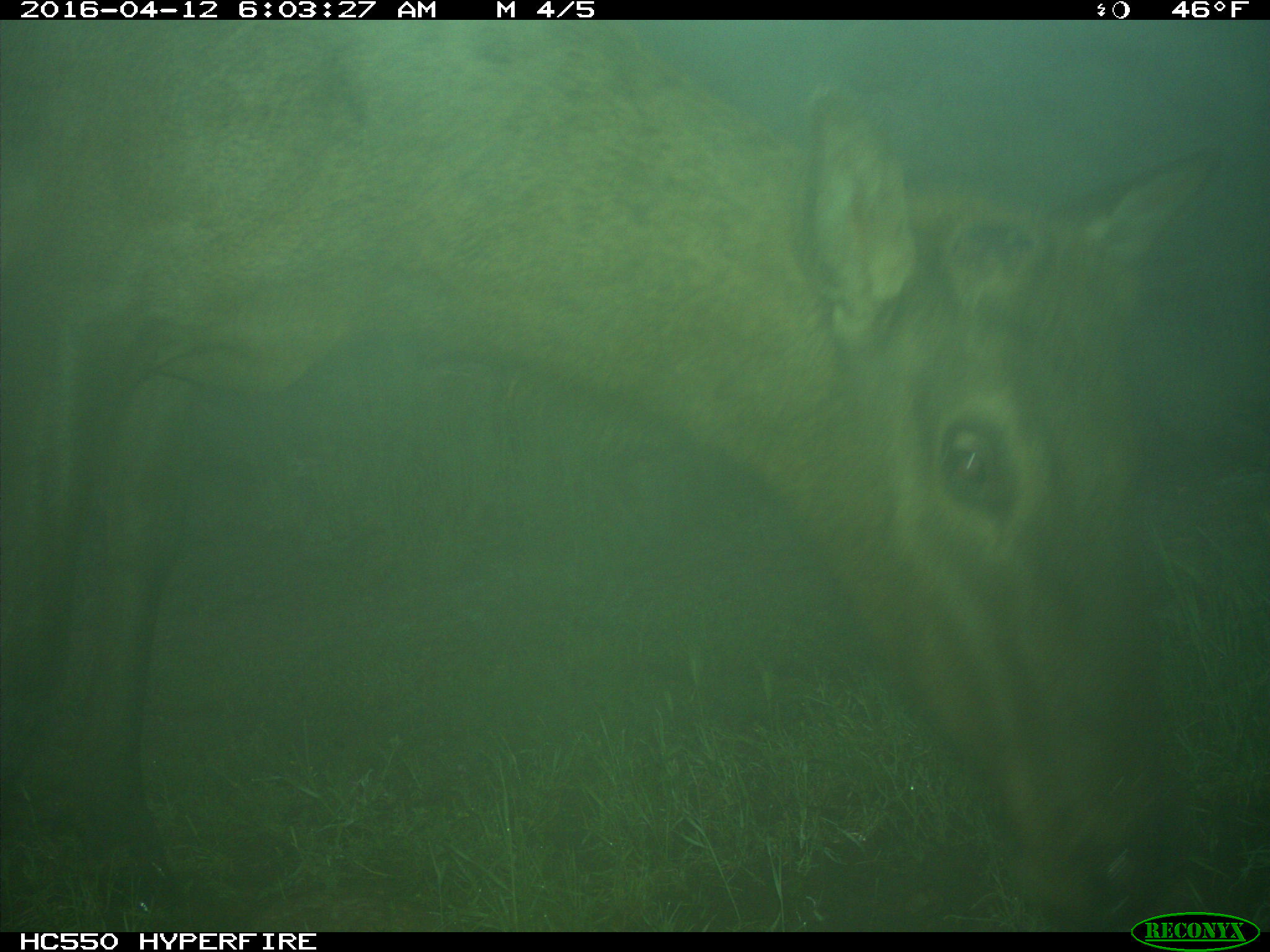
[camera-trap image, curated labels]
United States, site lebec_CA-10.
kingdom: Animalia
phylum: Chordata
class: Mammalia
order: Artiodactyla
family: Cervidae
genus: Cervus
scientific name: Cervus canadensis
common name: elk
Cervus canadensis (elk).